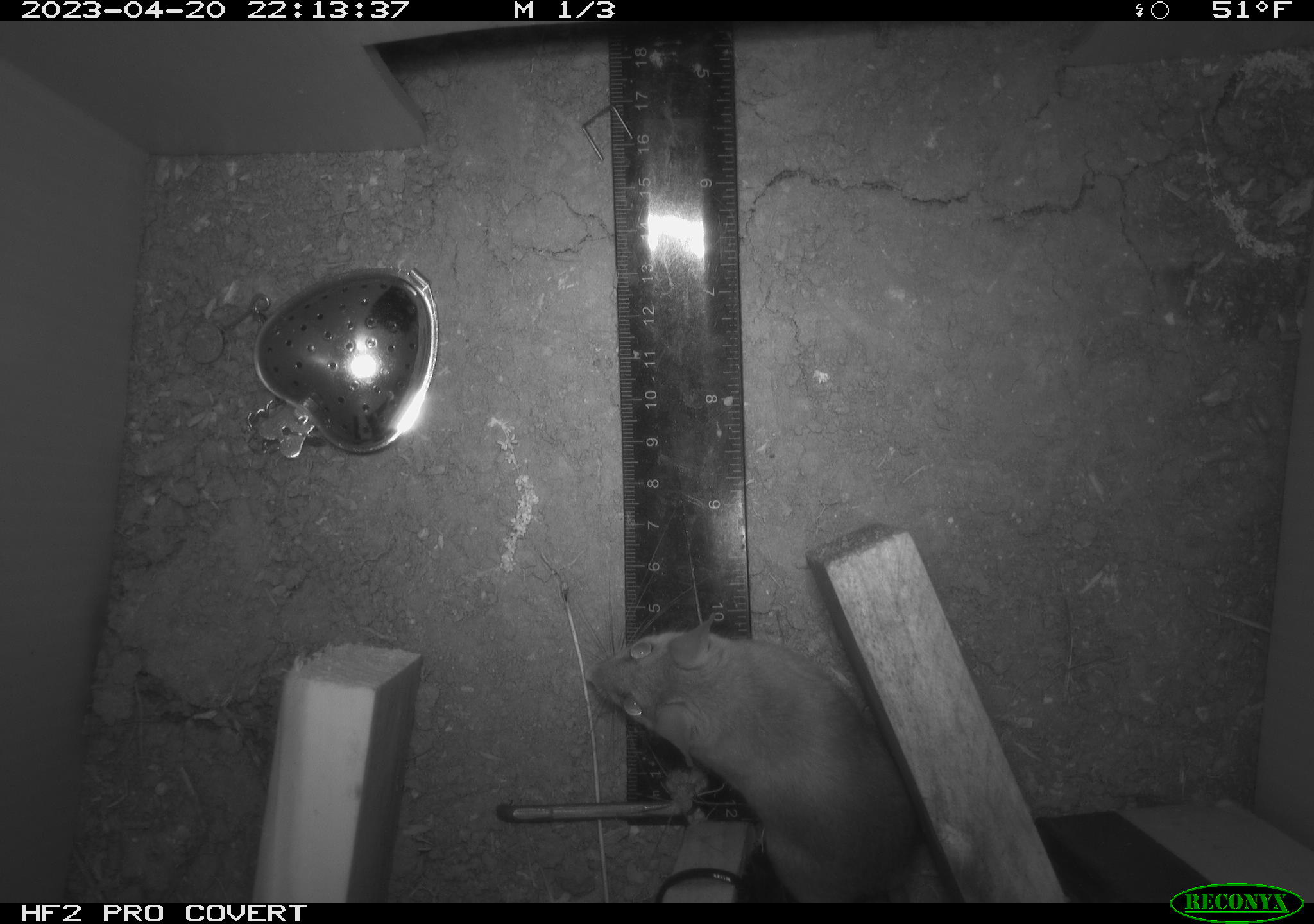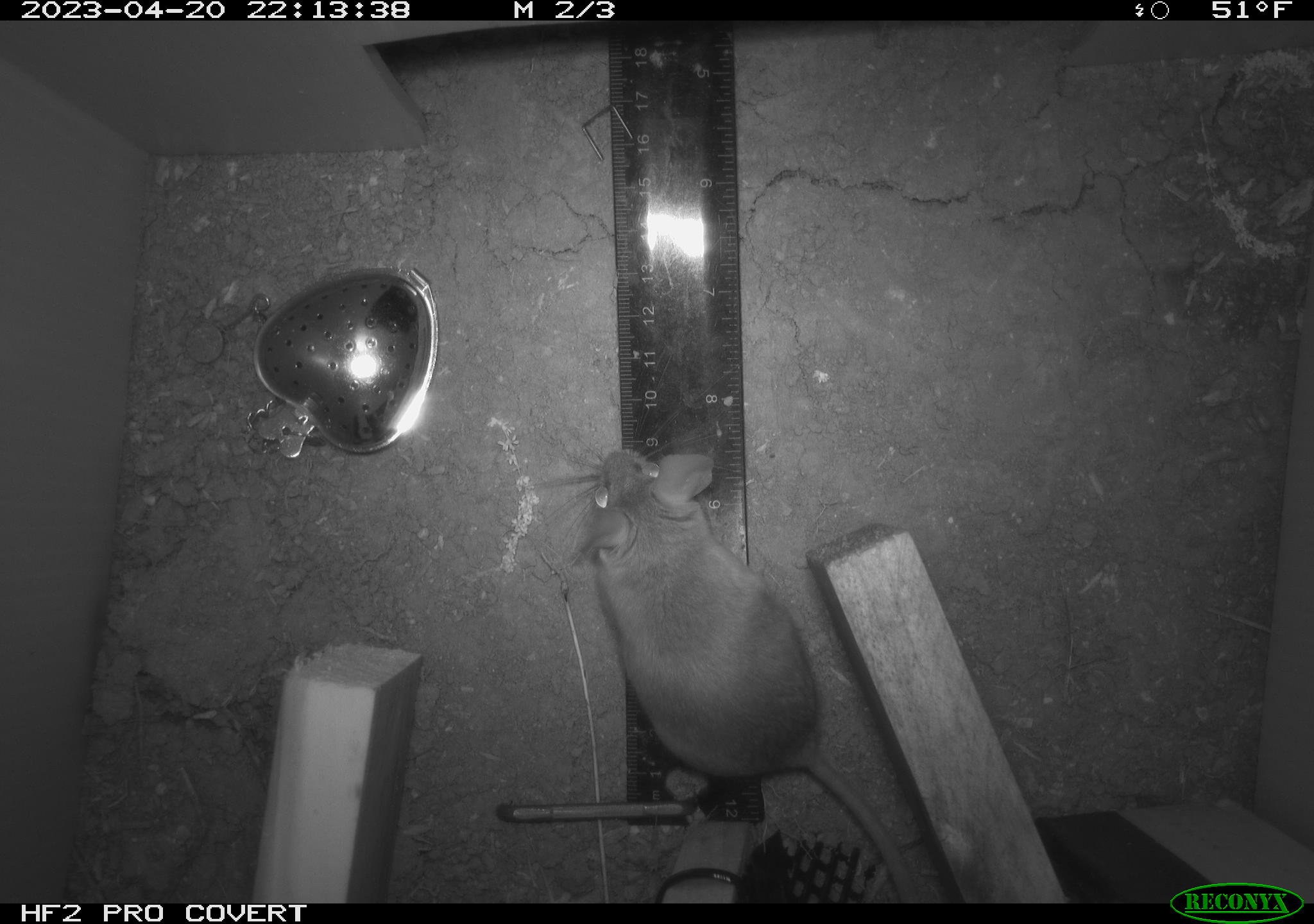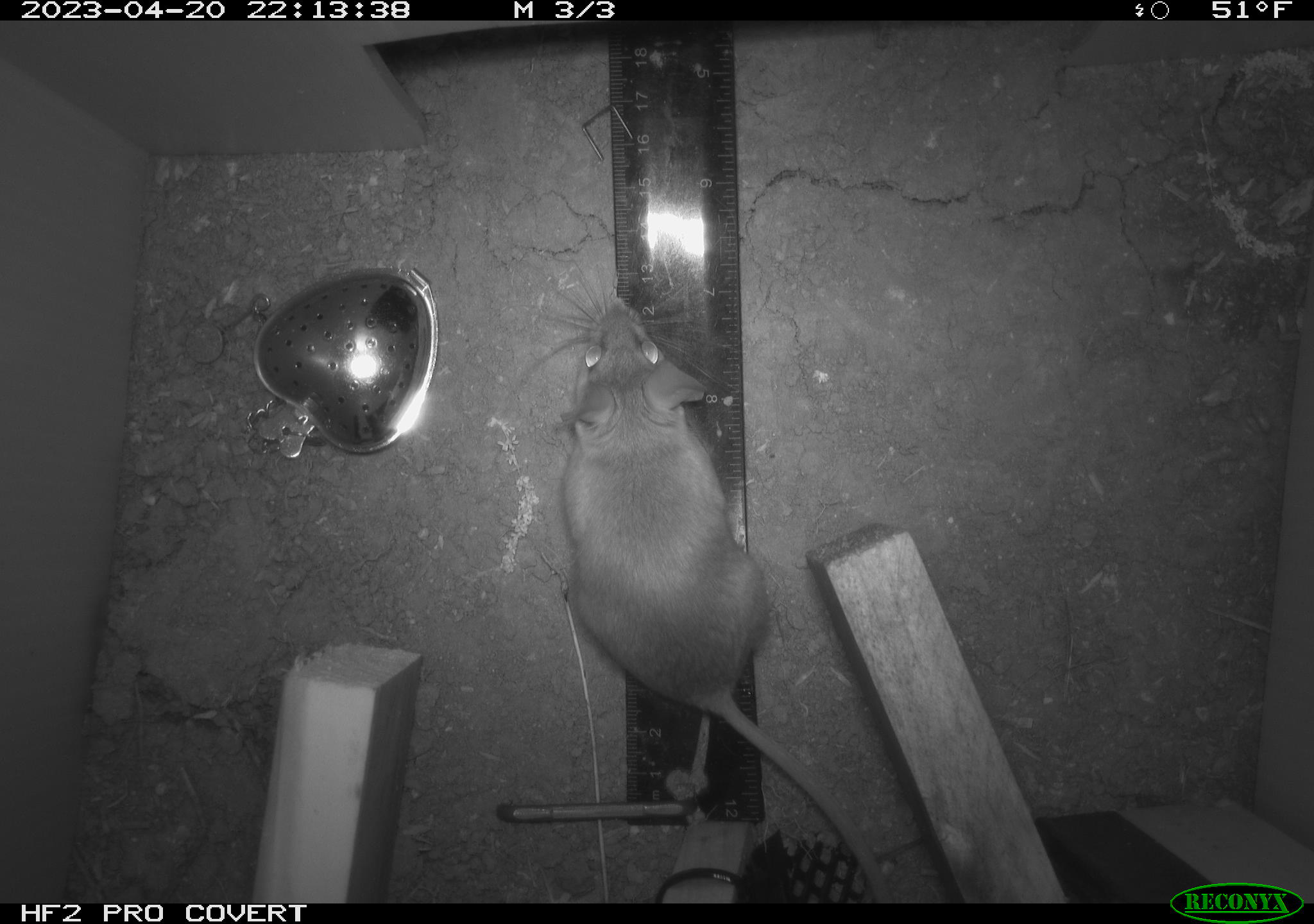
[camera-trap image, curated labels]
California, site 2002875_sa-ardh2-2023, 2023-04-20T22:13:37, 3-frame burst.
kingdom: Animalia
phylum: Chordata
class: Mammalia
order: Rodentia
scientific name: Rodentia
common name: mouse species